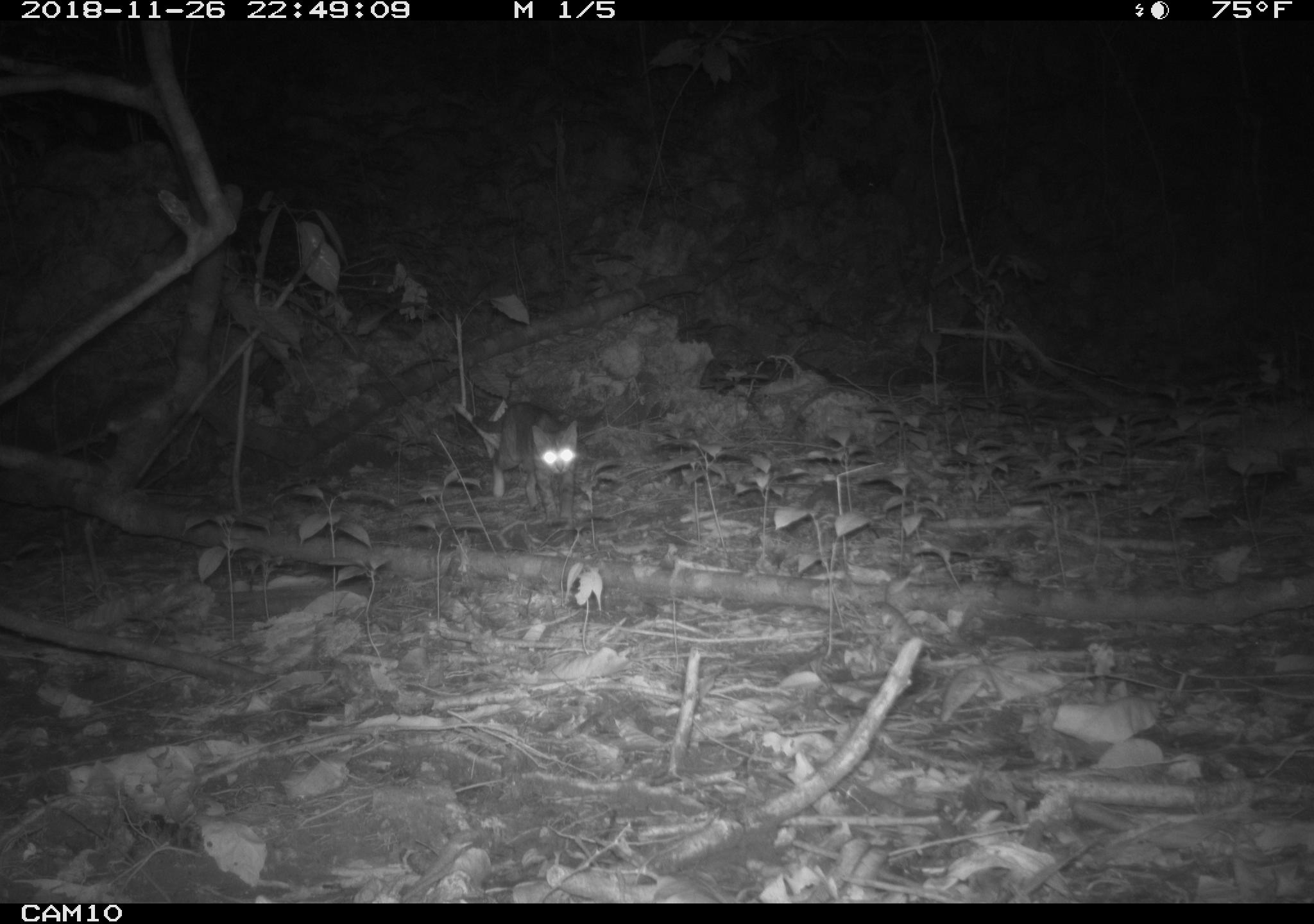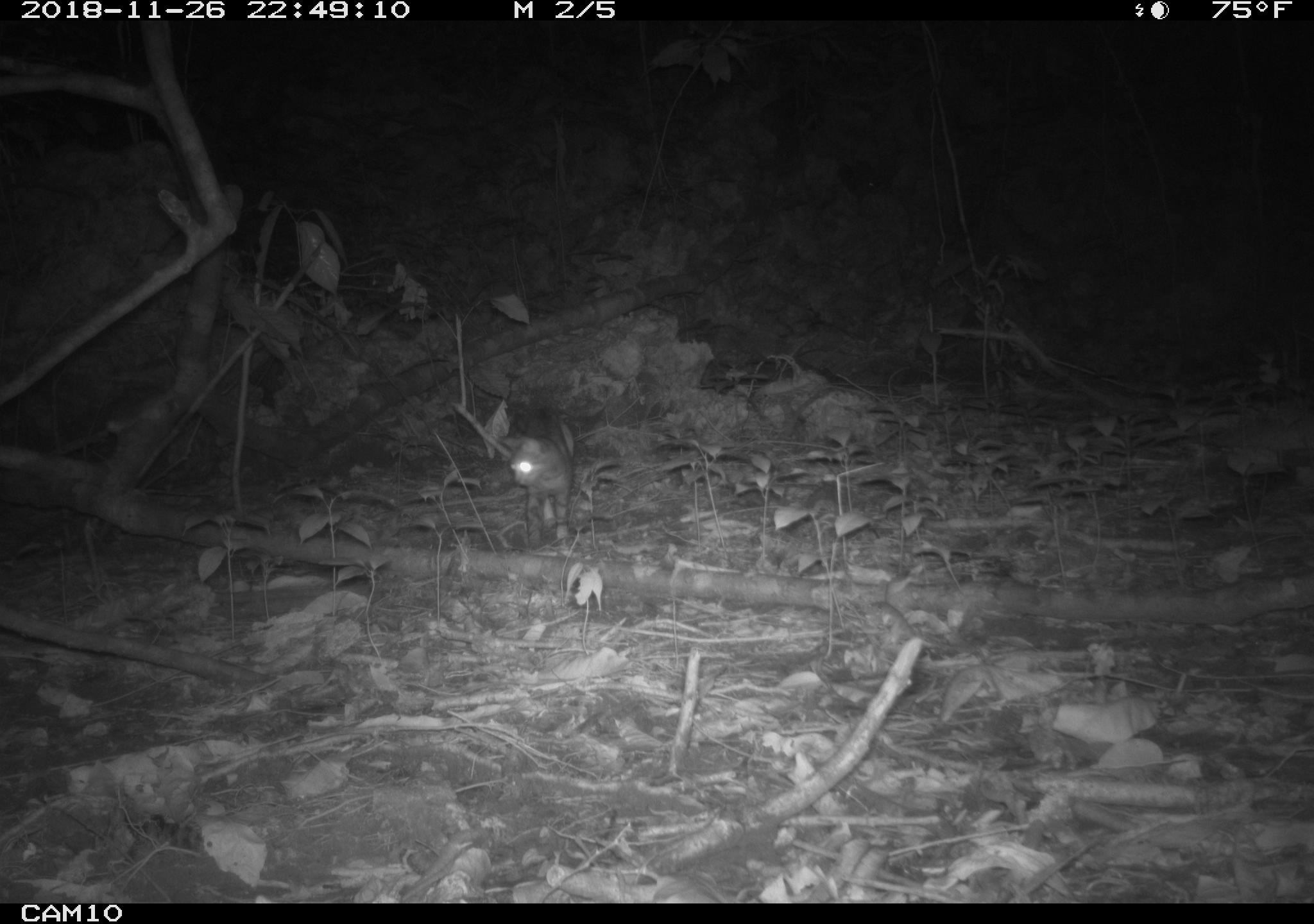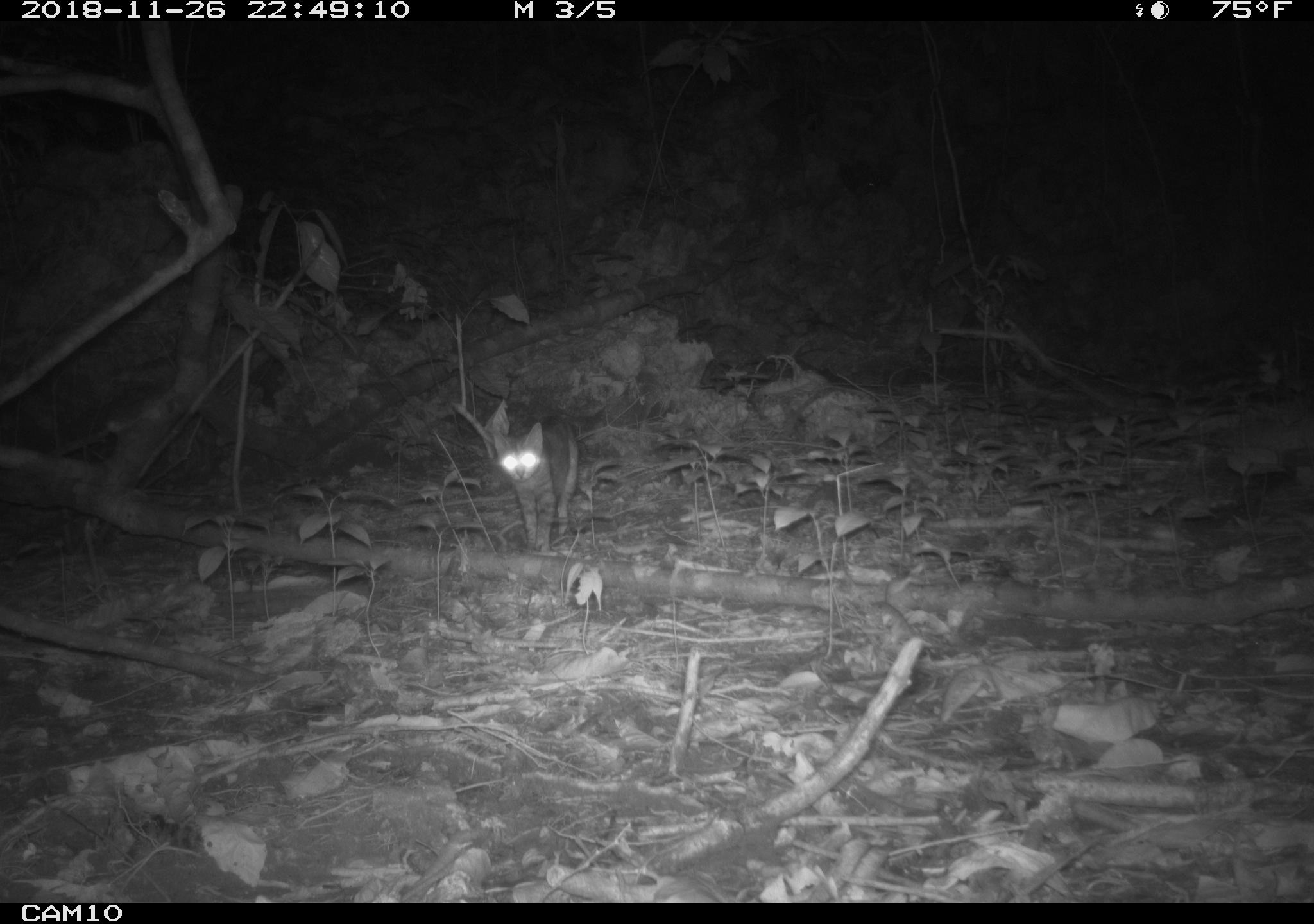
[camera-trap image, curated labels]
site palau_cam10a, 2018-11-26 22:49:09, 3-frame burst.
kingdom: Animalia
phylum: Chordata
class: Mammalia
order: Carnivora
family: Felidae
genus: Felis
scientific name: Felis catus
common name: cat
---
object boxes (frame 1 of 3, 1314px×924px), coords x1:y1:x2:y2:
cat: 441:393:579:520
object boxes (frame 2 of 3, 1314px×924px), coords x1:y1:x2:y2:
cat: 503:411:572:544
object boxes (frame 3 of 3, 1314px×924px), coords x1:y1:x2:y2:
cat: 447:397:579:545